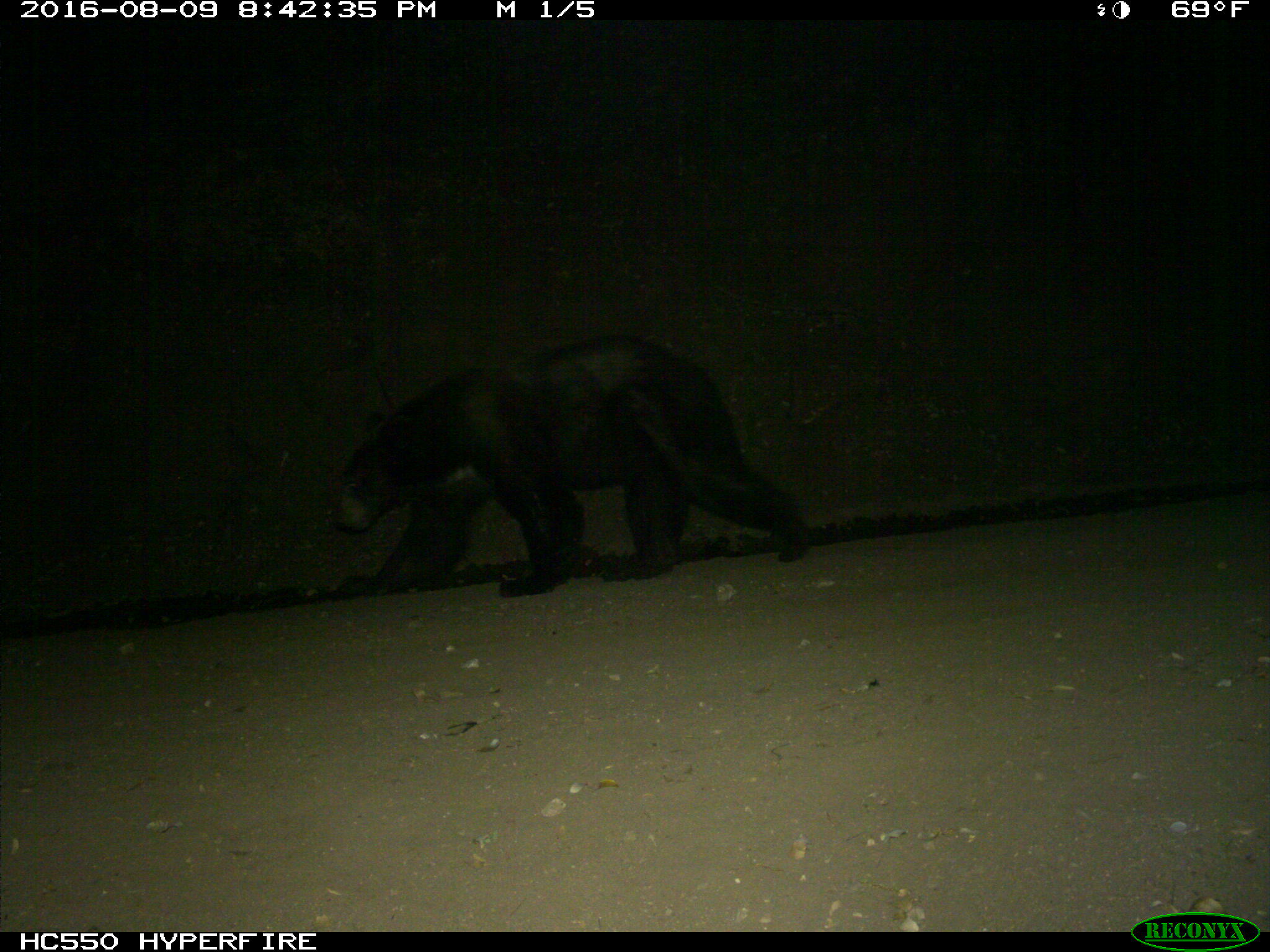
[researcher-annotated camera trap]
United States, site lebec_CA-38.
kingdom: Animalia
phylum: Chordata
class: Mammalia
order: Carnivora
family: Ursidae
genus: Ursus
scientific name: Ursus americanus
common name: american black bear